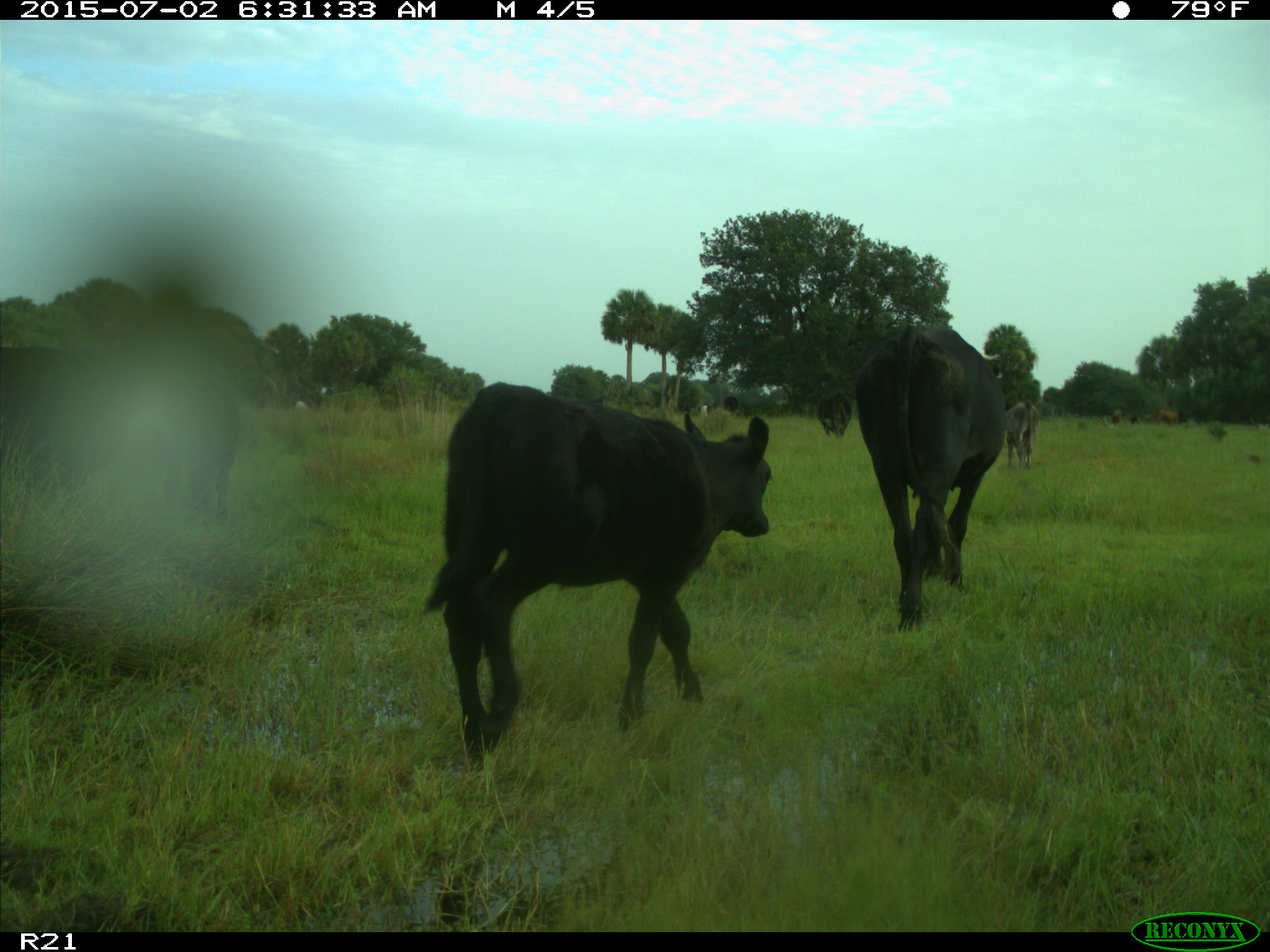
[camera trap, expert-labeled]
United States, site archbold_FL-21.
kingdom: Animalia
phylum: Chordata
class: Mammalia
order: Artiodactyla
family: Bovidae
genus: Bos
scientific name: Bos taurus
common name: domestic cow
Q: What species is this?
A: Bos taurus (domestic cow).